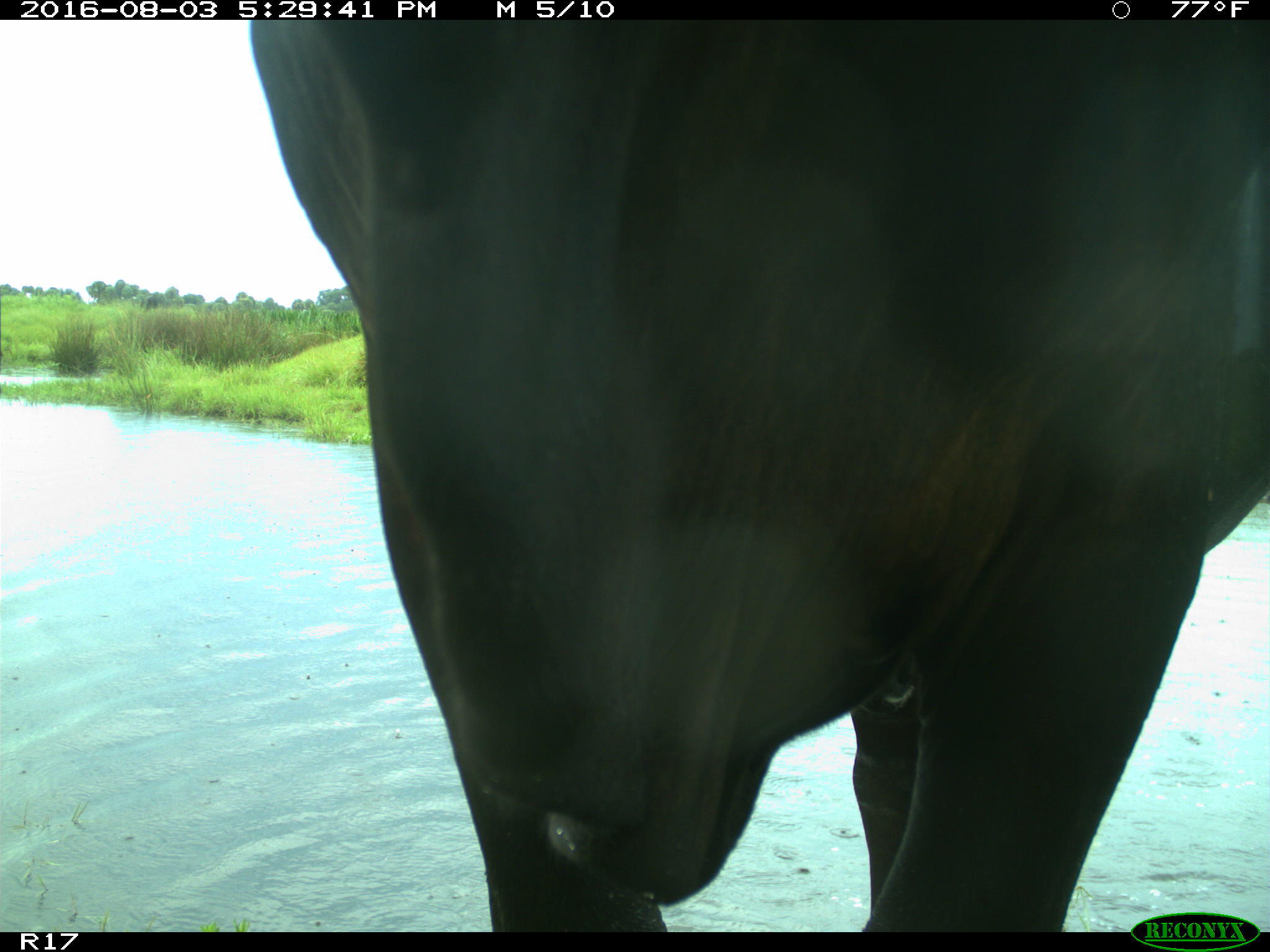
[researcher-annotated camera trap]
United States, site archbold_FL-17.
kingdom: Animalia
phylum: Chordata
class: Mammalia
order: Artiodactyla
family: Bovidae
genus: Bos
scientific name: Bos taurus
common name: domestic cow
Bos taurus (domestic cow).